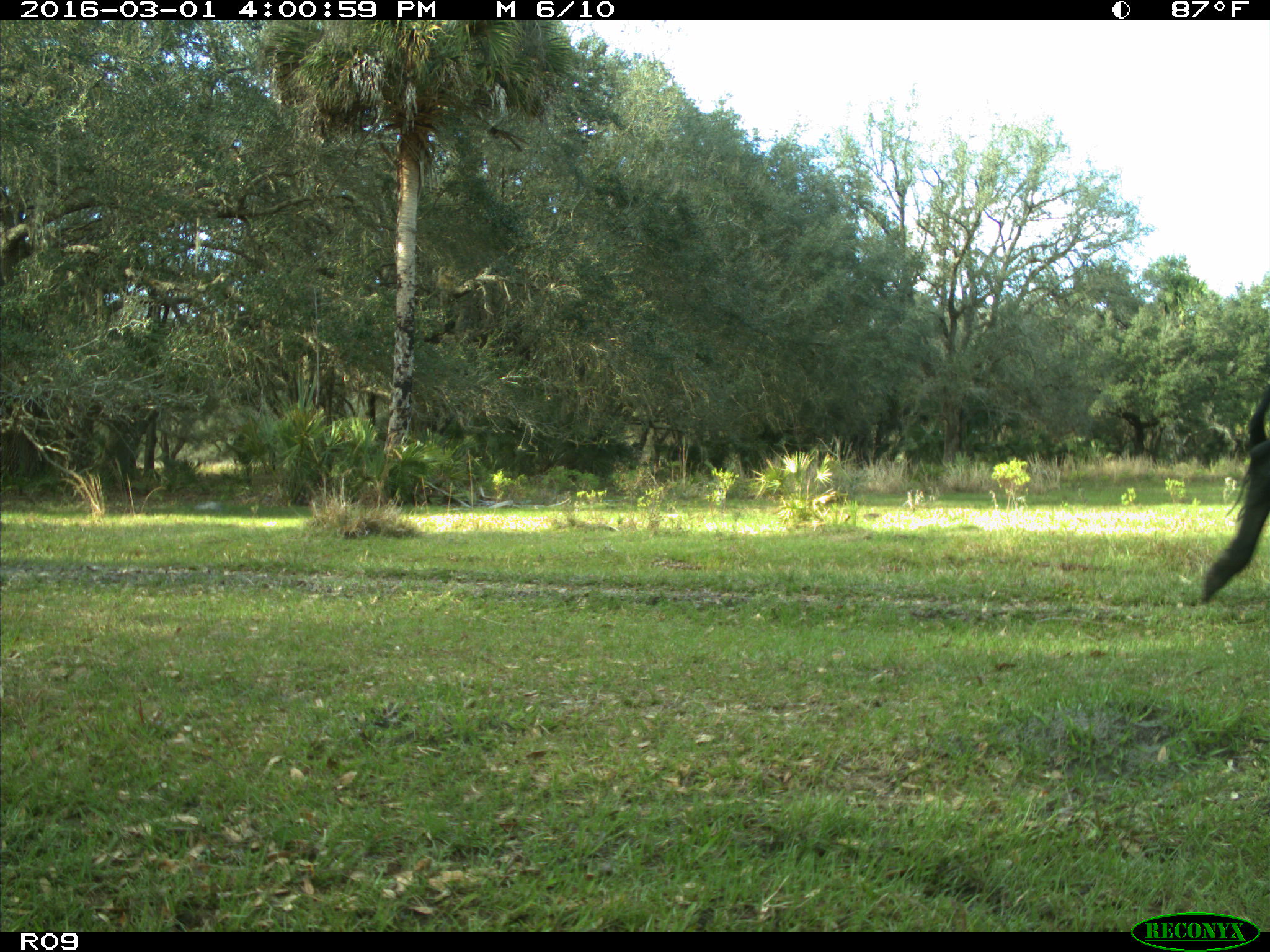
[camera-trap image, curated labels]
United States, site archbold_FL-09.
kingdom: Animalia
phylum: Chordata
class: Mammalia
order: Artiodactyla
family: Bovidae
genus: Bos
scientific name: Bos taurus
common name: domestic cow